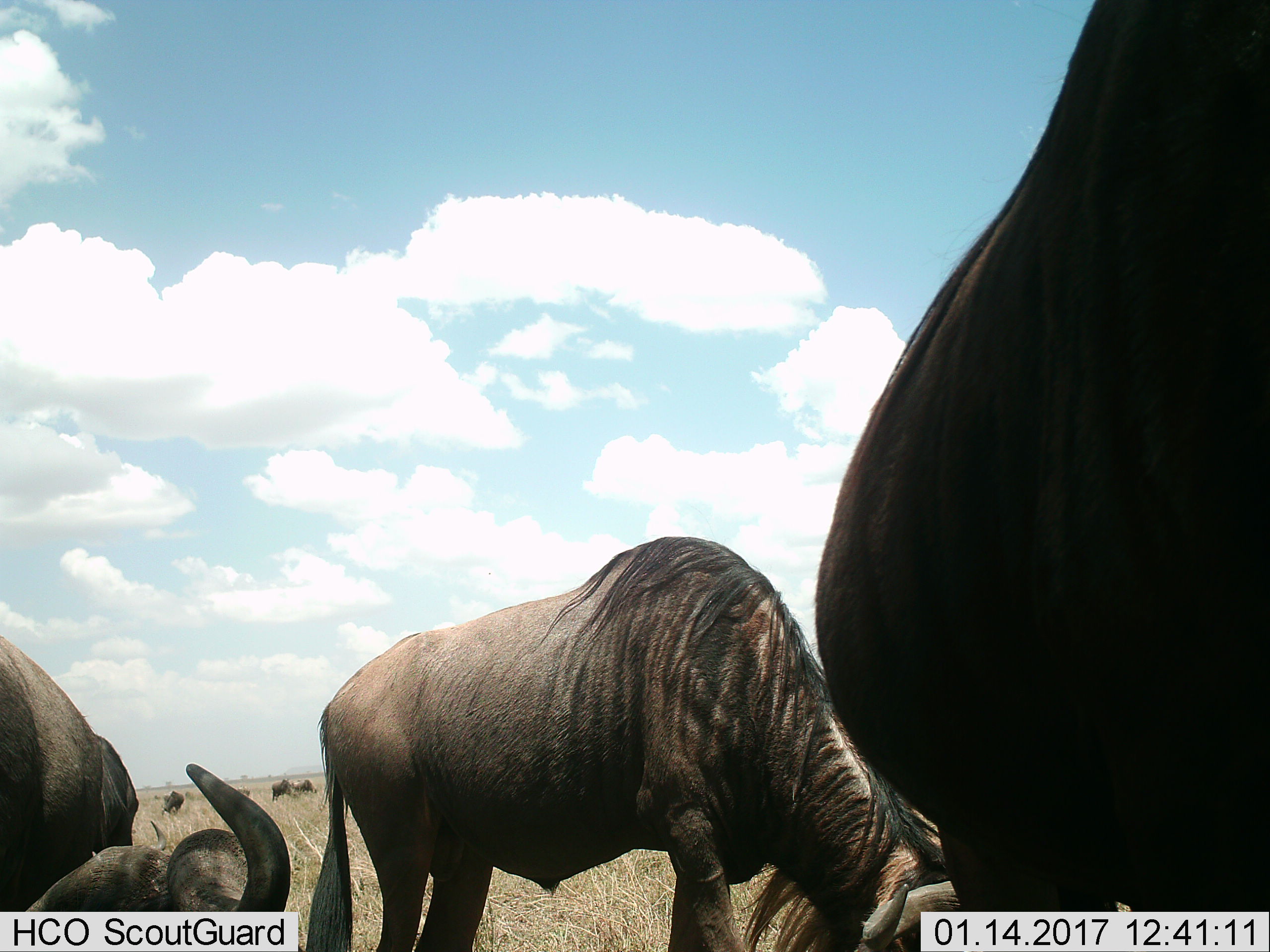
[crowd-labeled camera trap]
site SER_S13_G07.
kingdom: Animalia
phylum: Chordata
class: Mammalia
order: Artiodactyla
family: Bovidae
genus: Connochaetes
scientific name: Connochaetes taurinus taurinus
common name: blue wildebeest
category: wildebeestblue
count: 6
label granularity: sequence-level